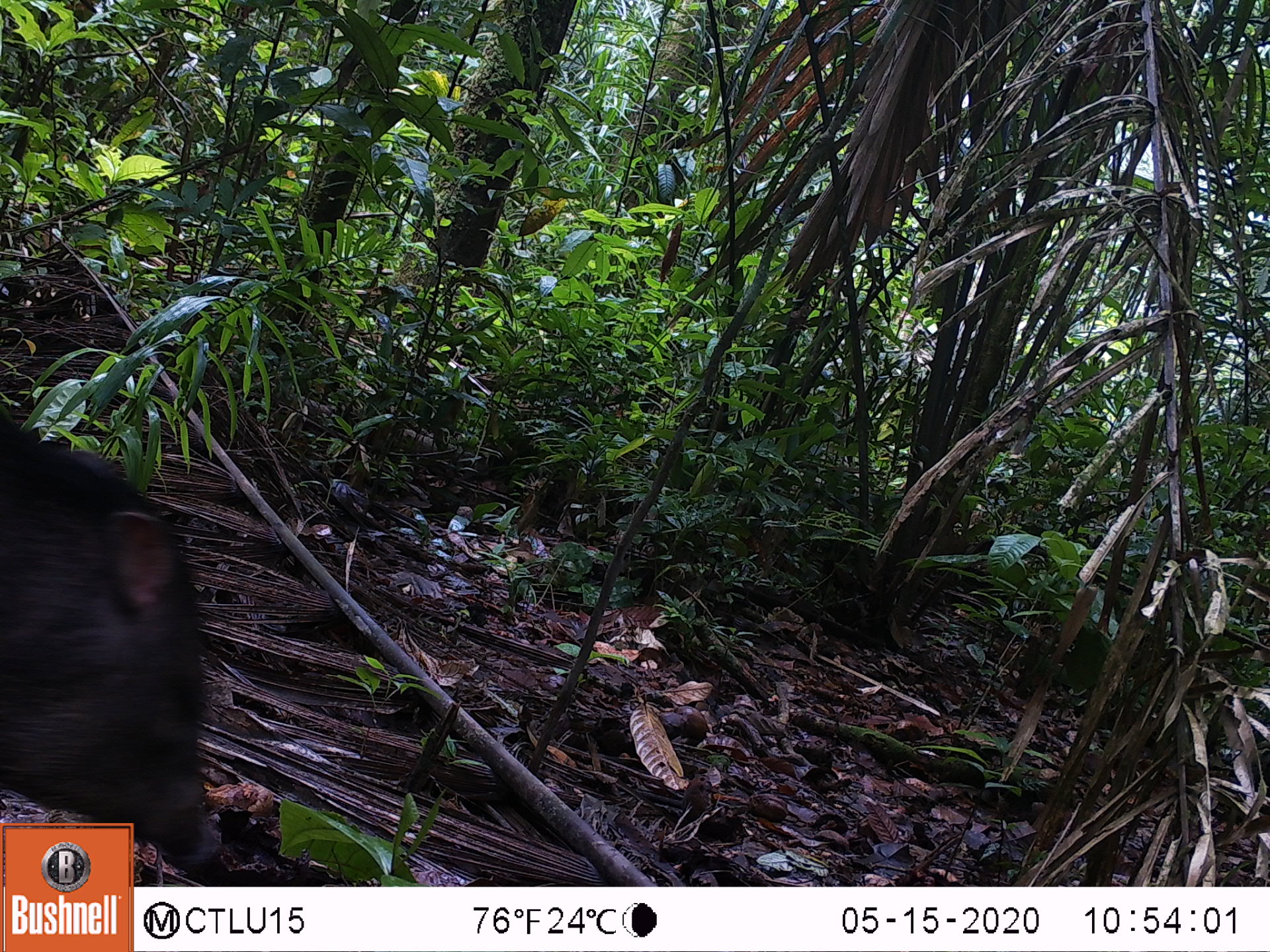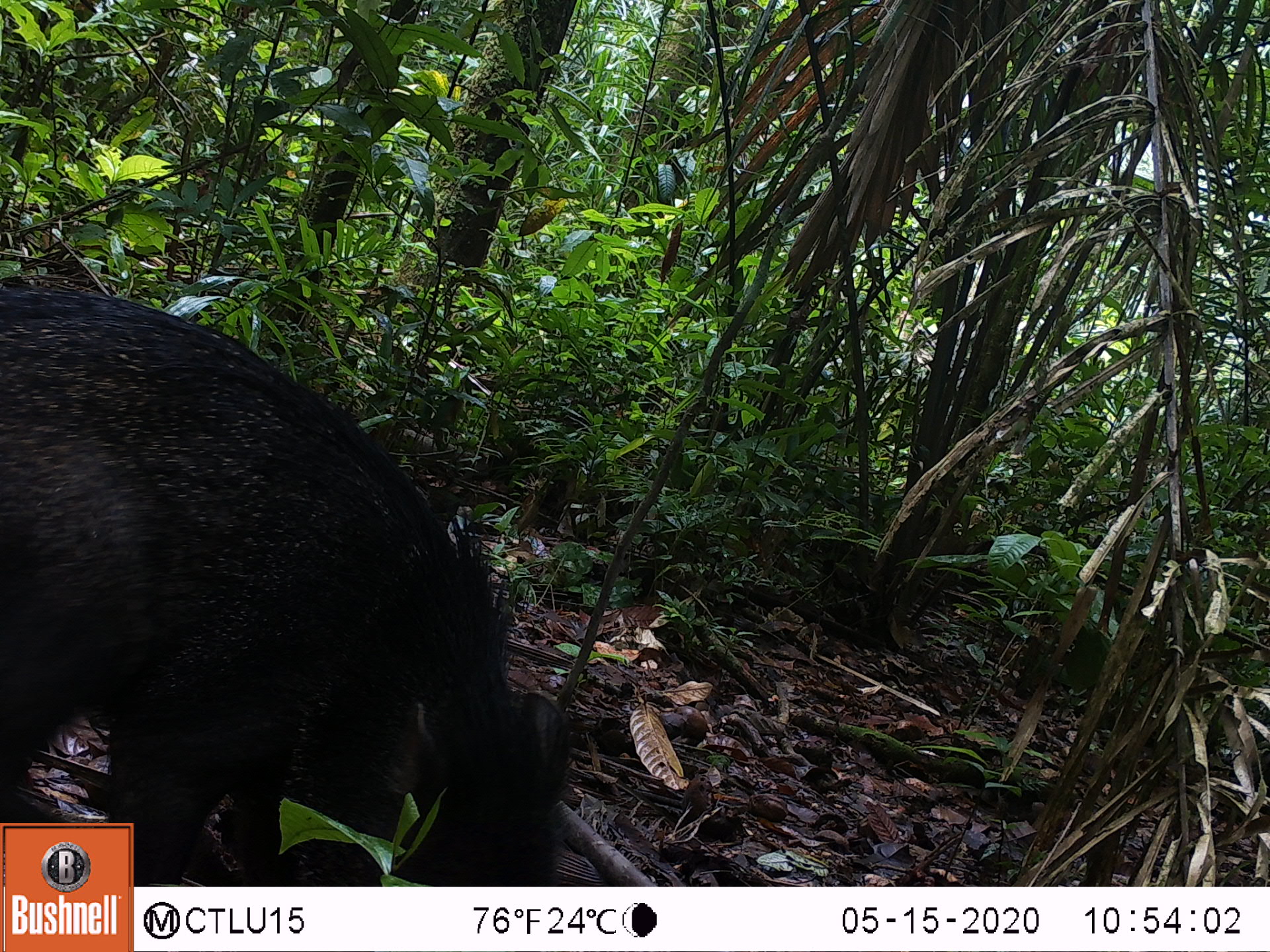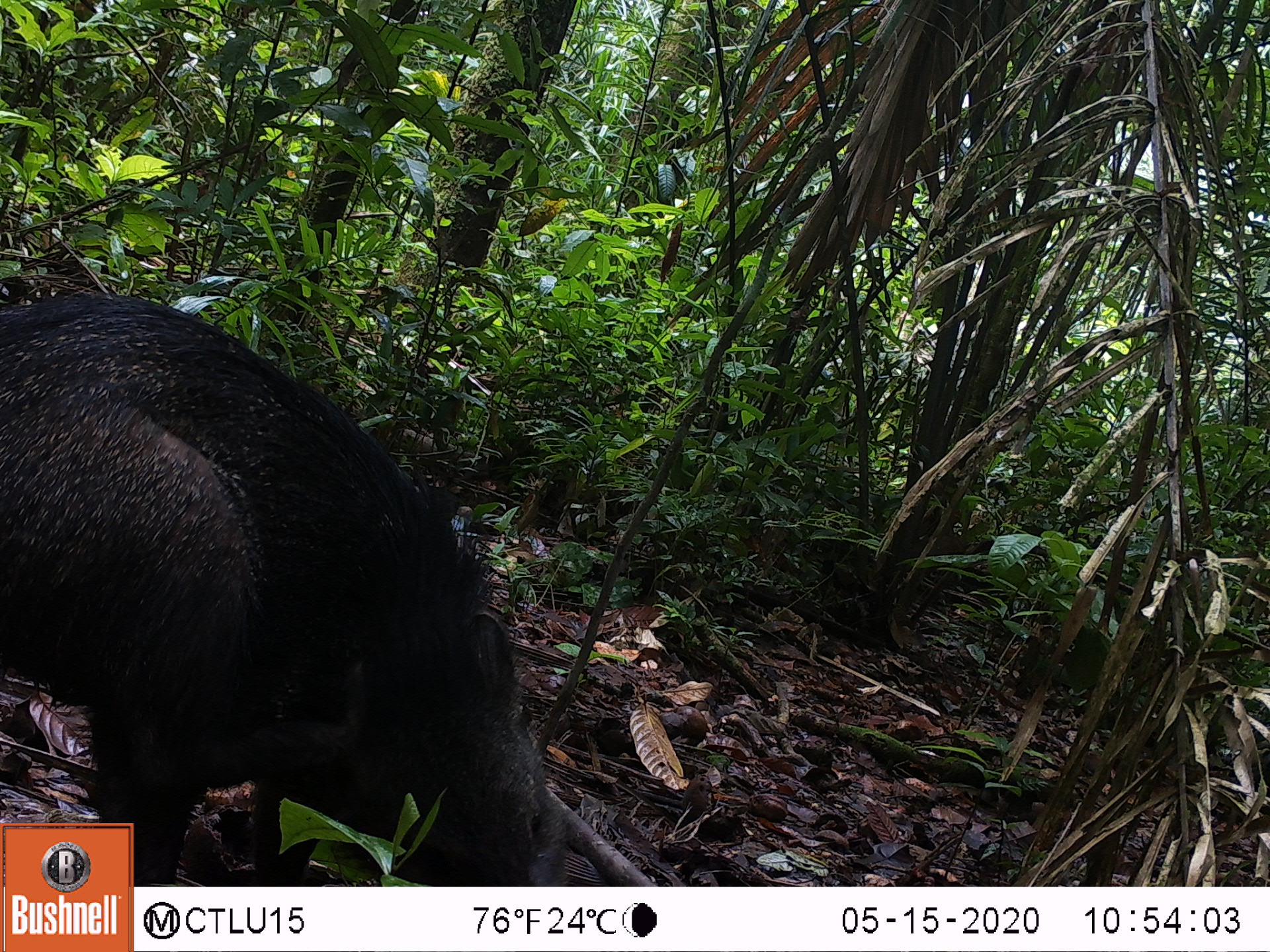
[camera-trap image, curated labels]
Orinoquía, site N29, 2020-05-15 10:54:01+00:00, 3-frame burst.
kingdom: Animalia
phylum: Chordata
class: Mammalia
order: Artiodactyla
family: Tayassuidae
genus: Pecari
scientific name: Pecari tajacu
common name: collared peccary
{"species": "collared peccary (Pecari tajacu)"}